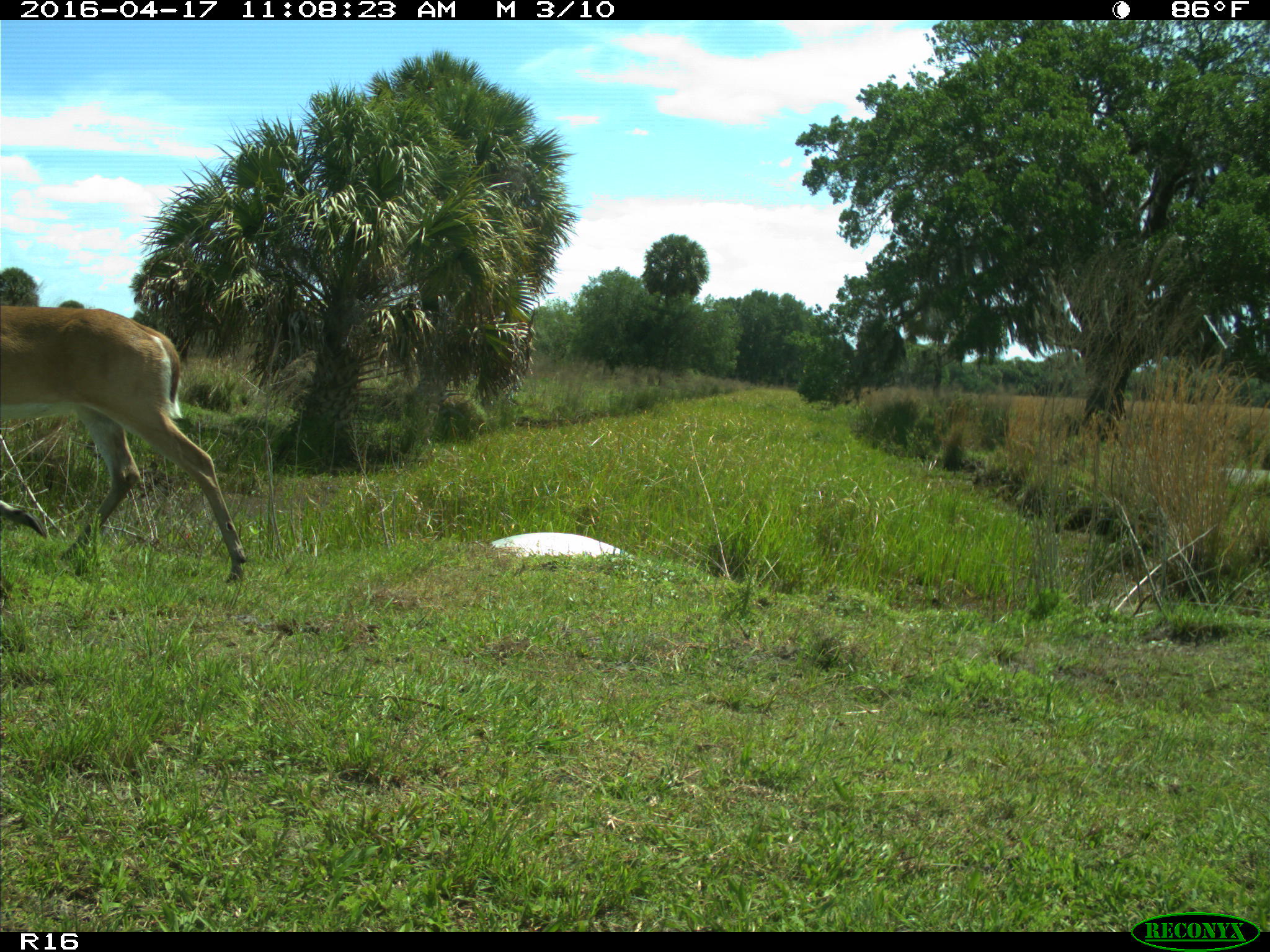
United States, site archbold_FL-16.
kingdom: Animalia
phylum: Chordata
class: Mammalia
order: Artiodactyla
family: Cervidae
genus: Odocoileus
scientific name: Odocoileus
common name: deer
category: unidentified deer